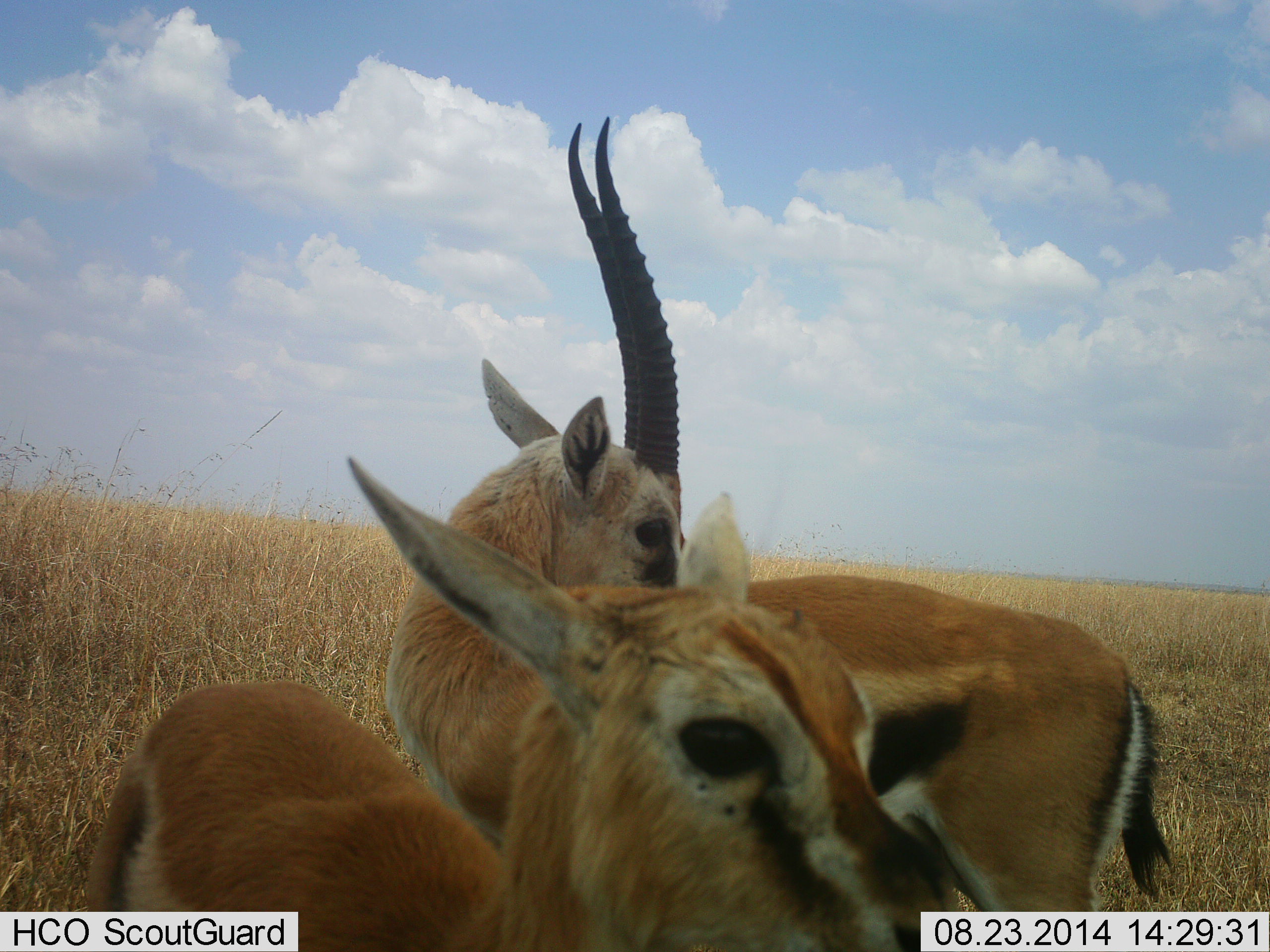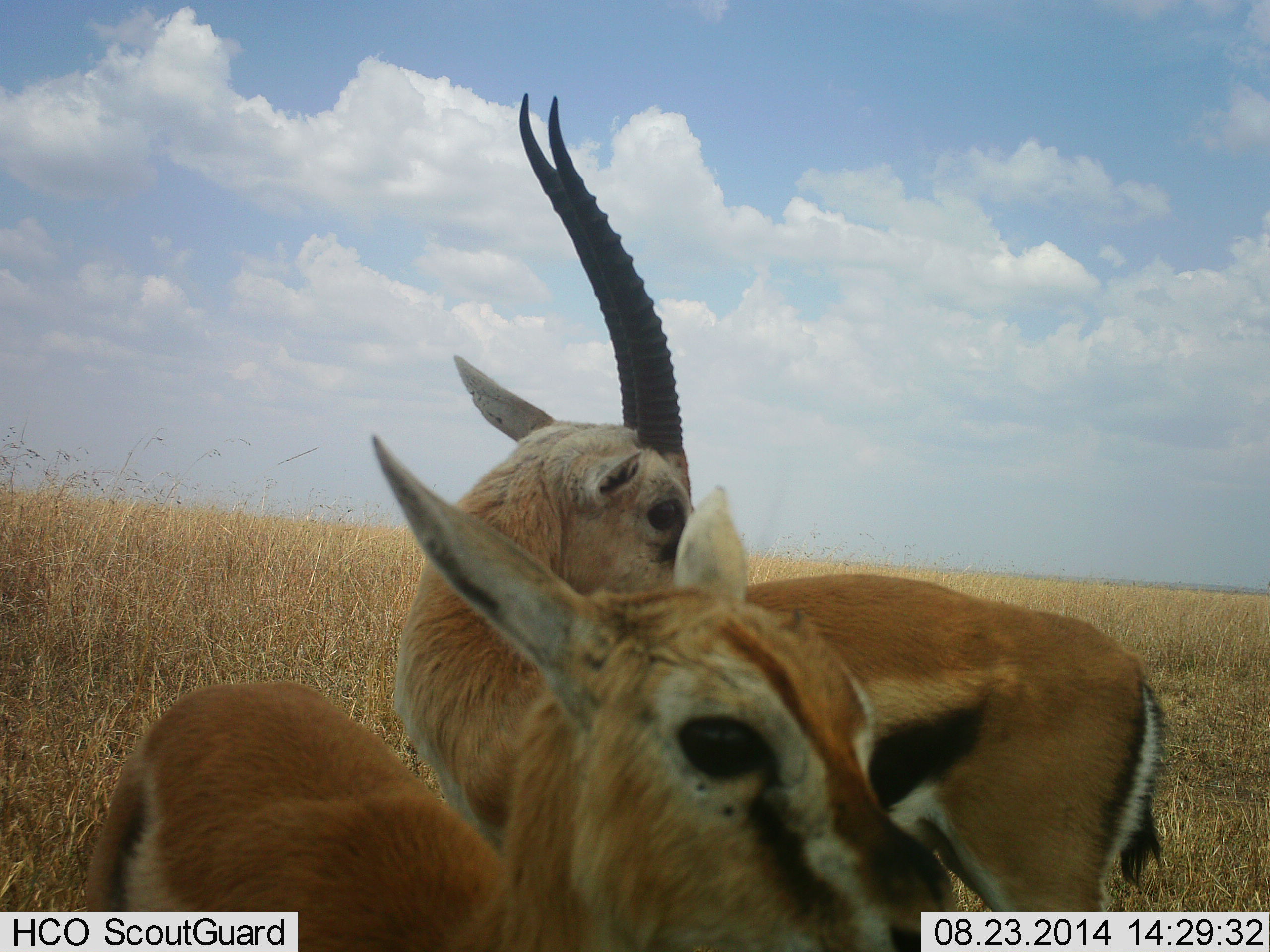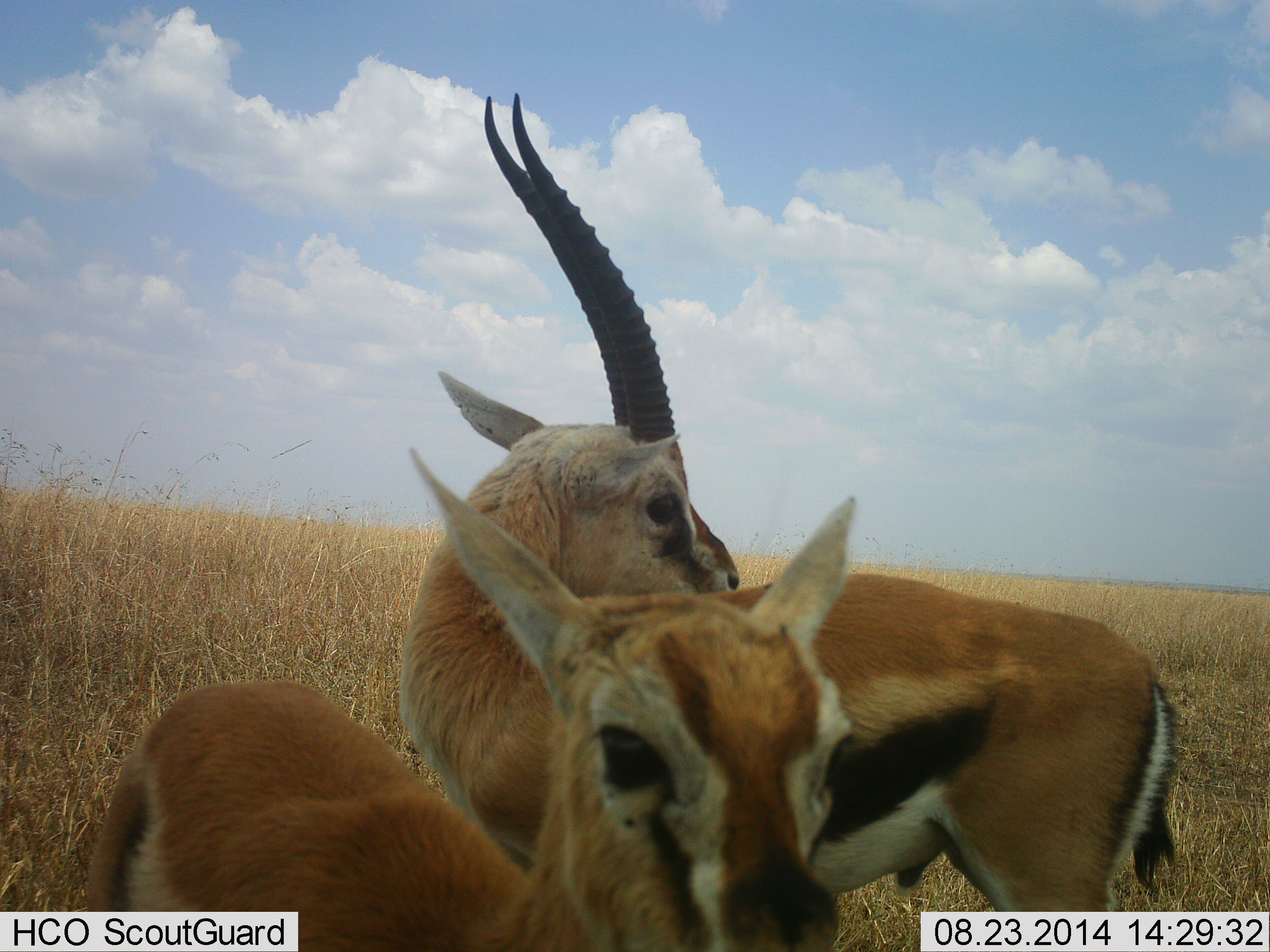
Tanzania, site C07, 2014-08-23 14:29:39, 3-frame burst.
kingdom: Animalia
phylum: Chordata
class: Mammalia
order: Artiodactyla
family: Bovidae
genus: Eudorcas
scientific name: Eudorcas thomsonii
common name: thomson's gazelle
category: gazellethomsons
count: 2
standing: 100%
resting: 0%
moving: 0%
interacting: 10%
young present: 0%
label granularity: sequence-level